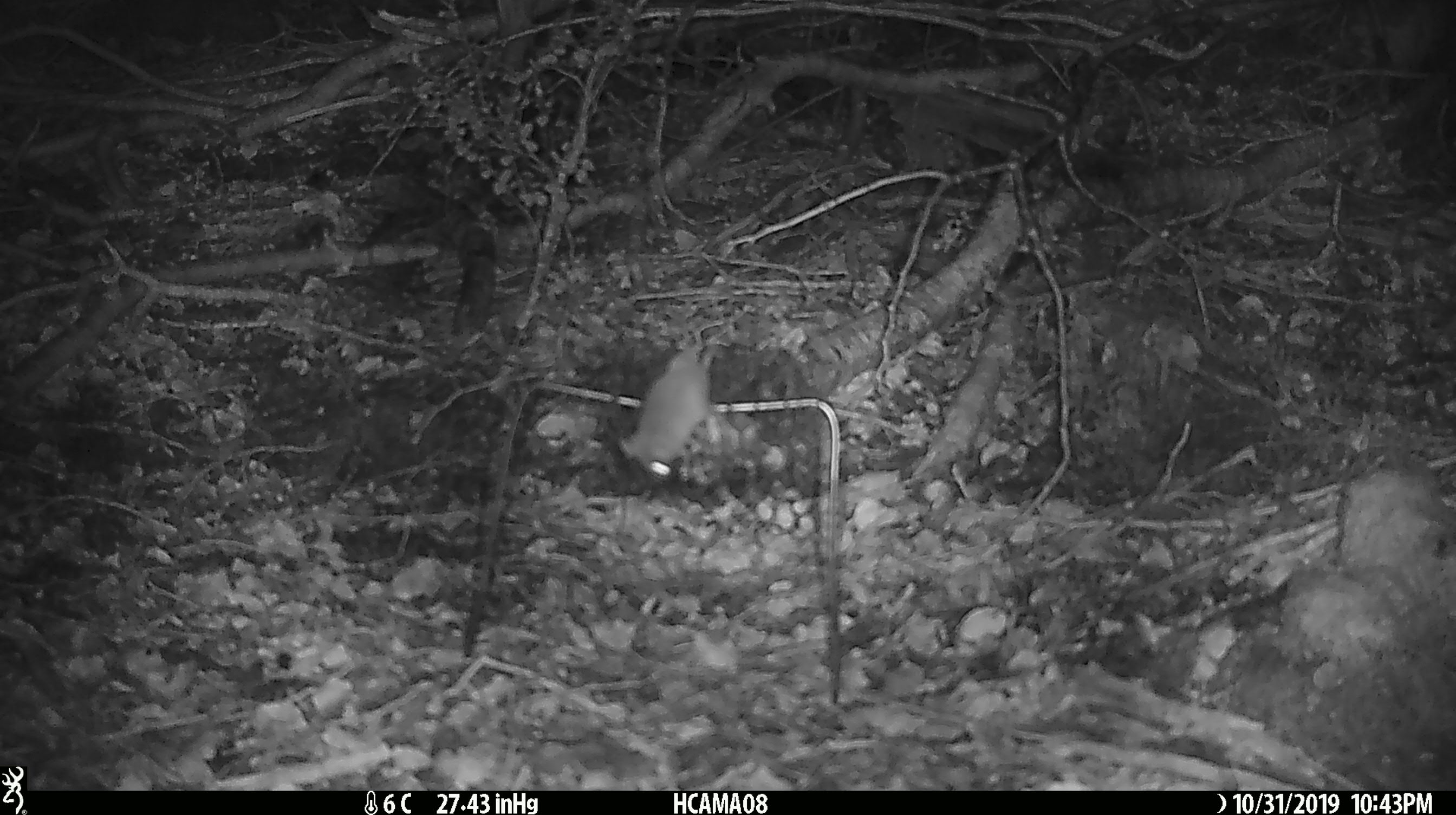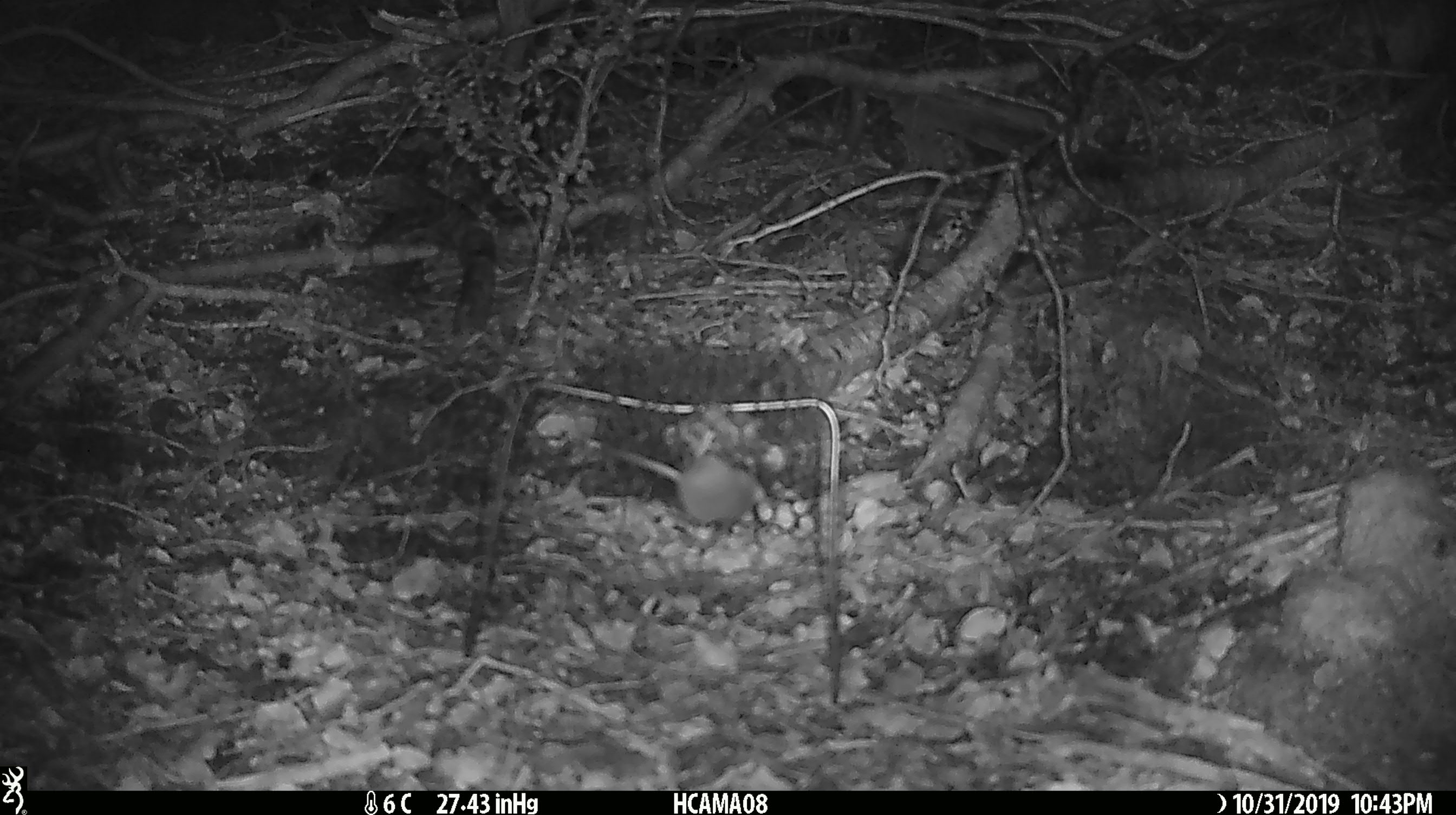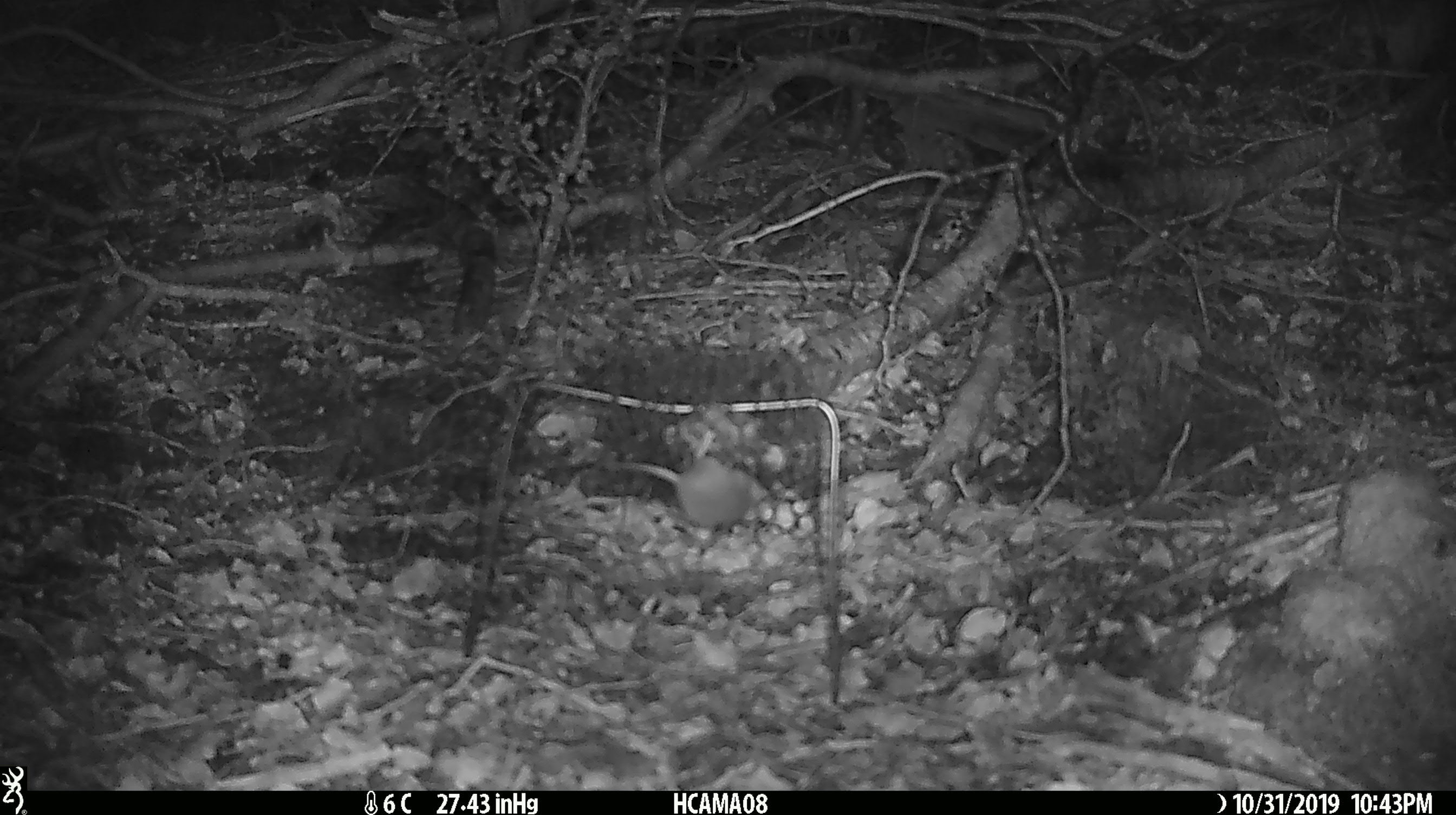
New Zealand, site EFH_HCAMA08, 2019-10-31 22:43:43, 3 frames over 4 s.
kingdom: Animalia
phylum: Chordata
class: Mammalia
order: Rodentia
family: Muridae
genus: Mus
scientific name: Mus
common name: mouse